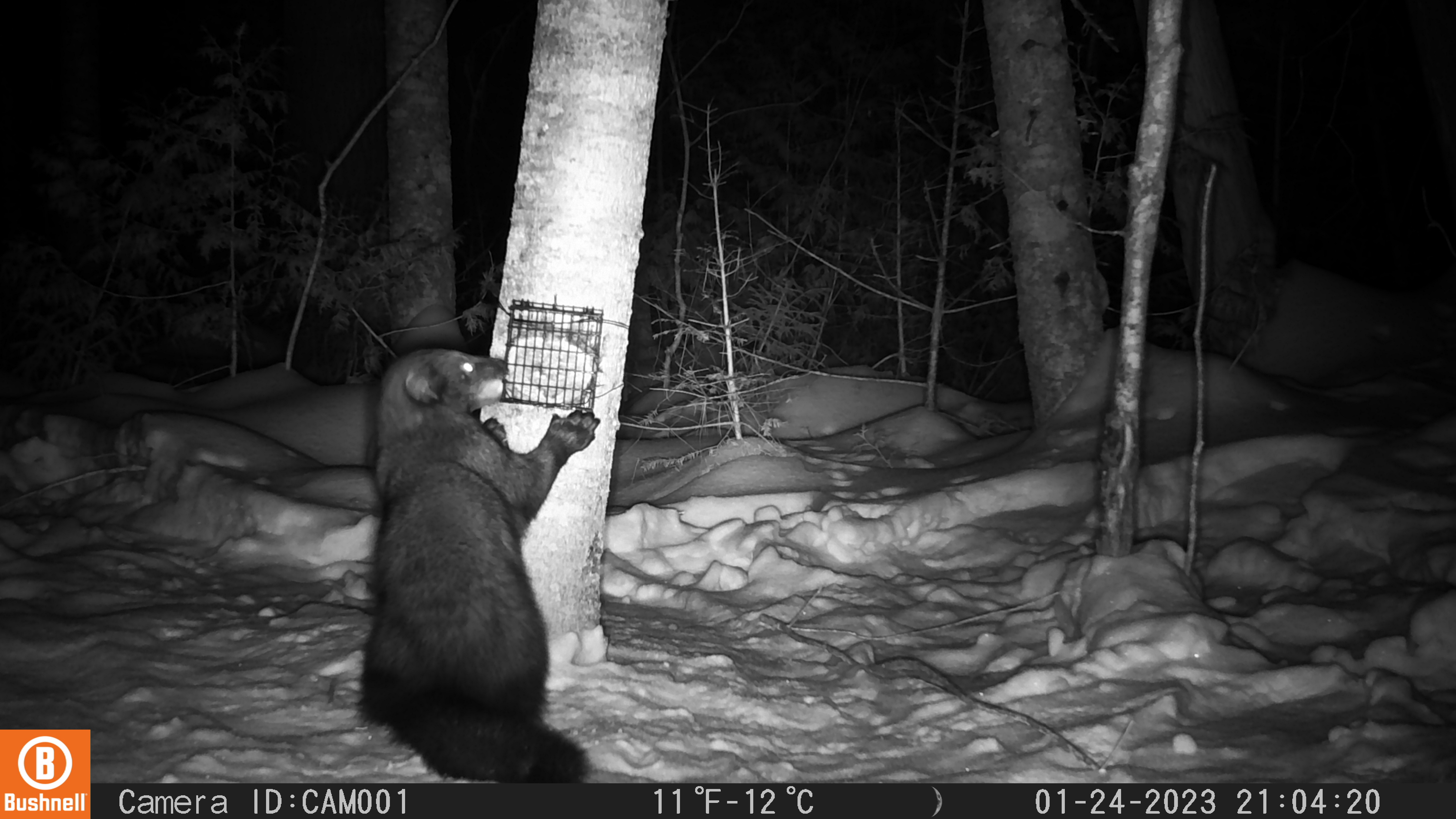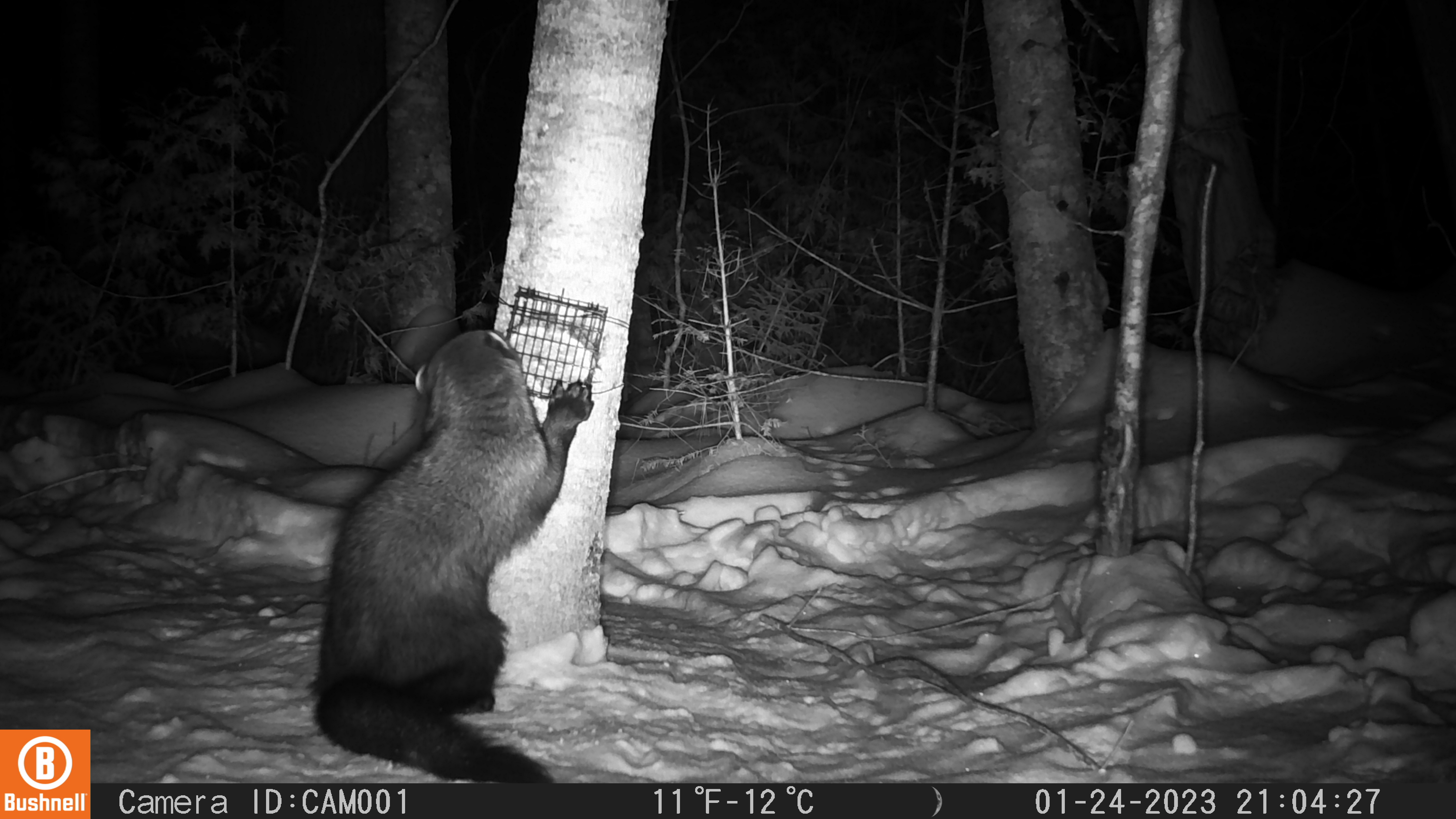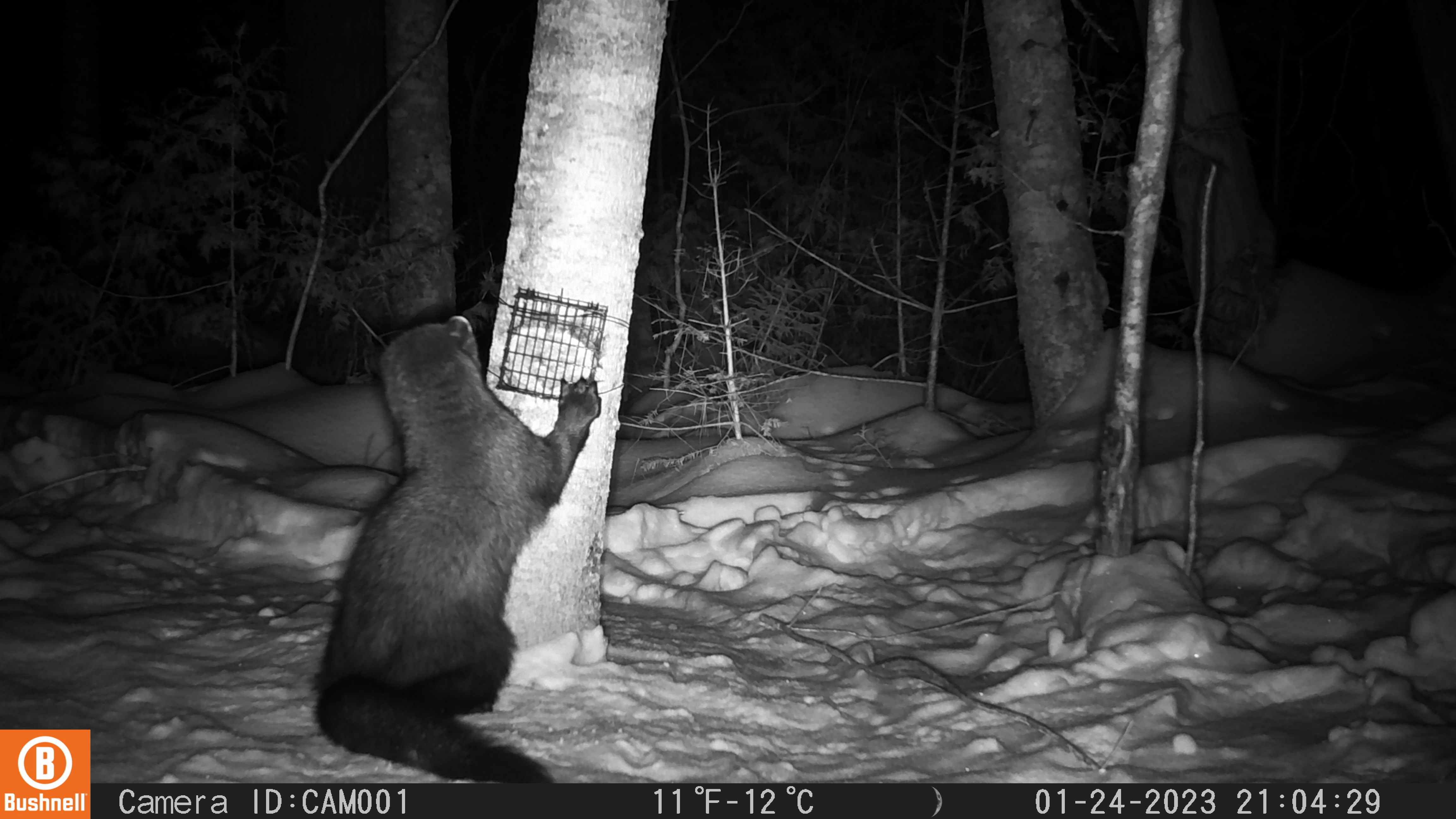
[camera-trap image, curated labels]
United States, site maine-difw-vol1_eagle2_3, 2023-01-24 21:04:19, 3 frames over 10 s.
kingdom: Animalia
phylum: Chordata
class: Mammalia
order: Carnivora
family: Mustelidae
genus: Pekania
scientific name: Pekania pennanti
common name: fisher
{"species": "fisher (Pekania pennanti)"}